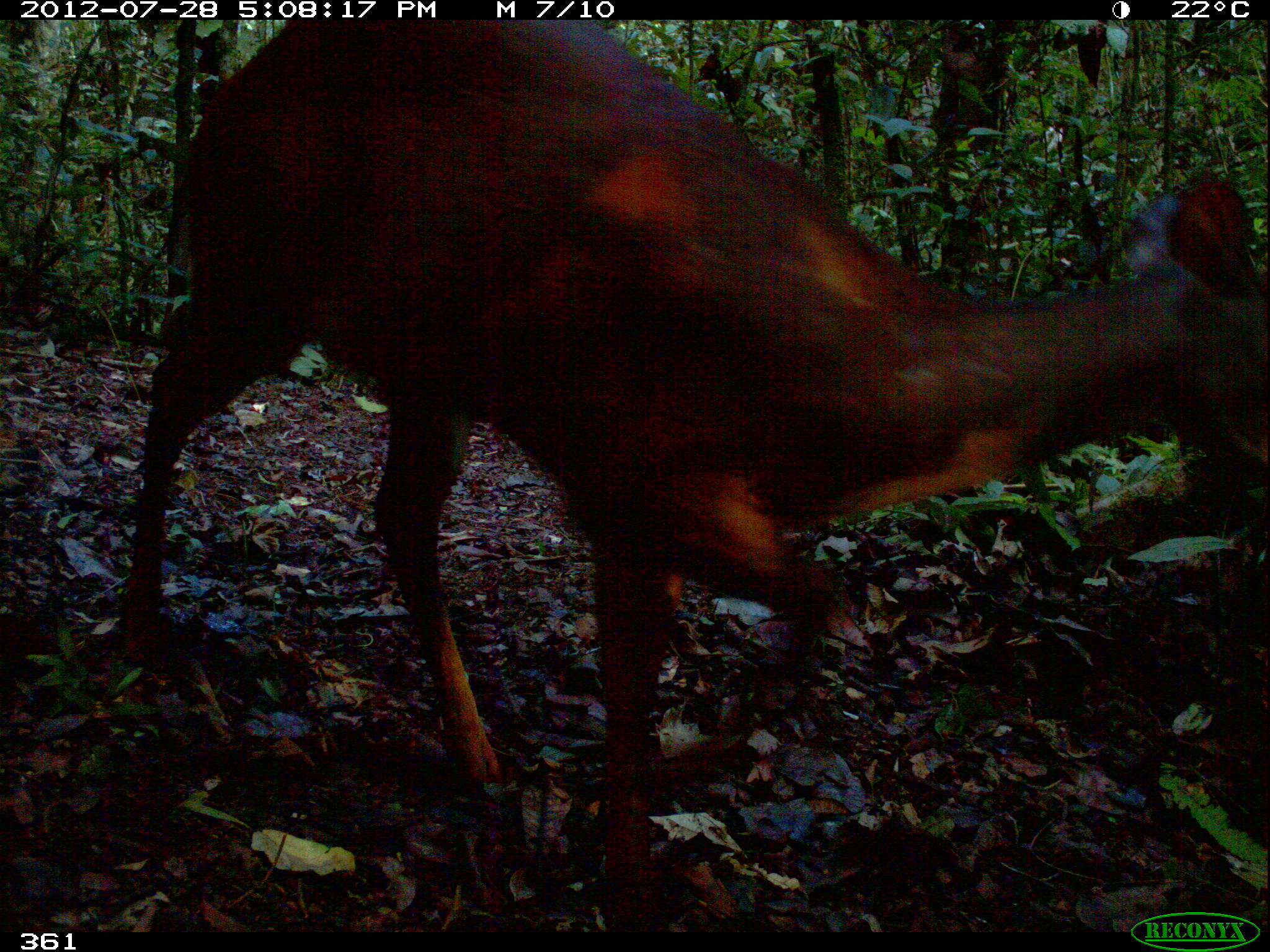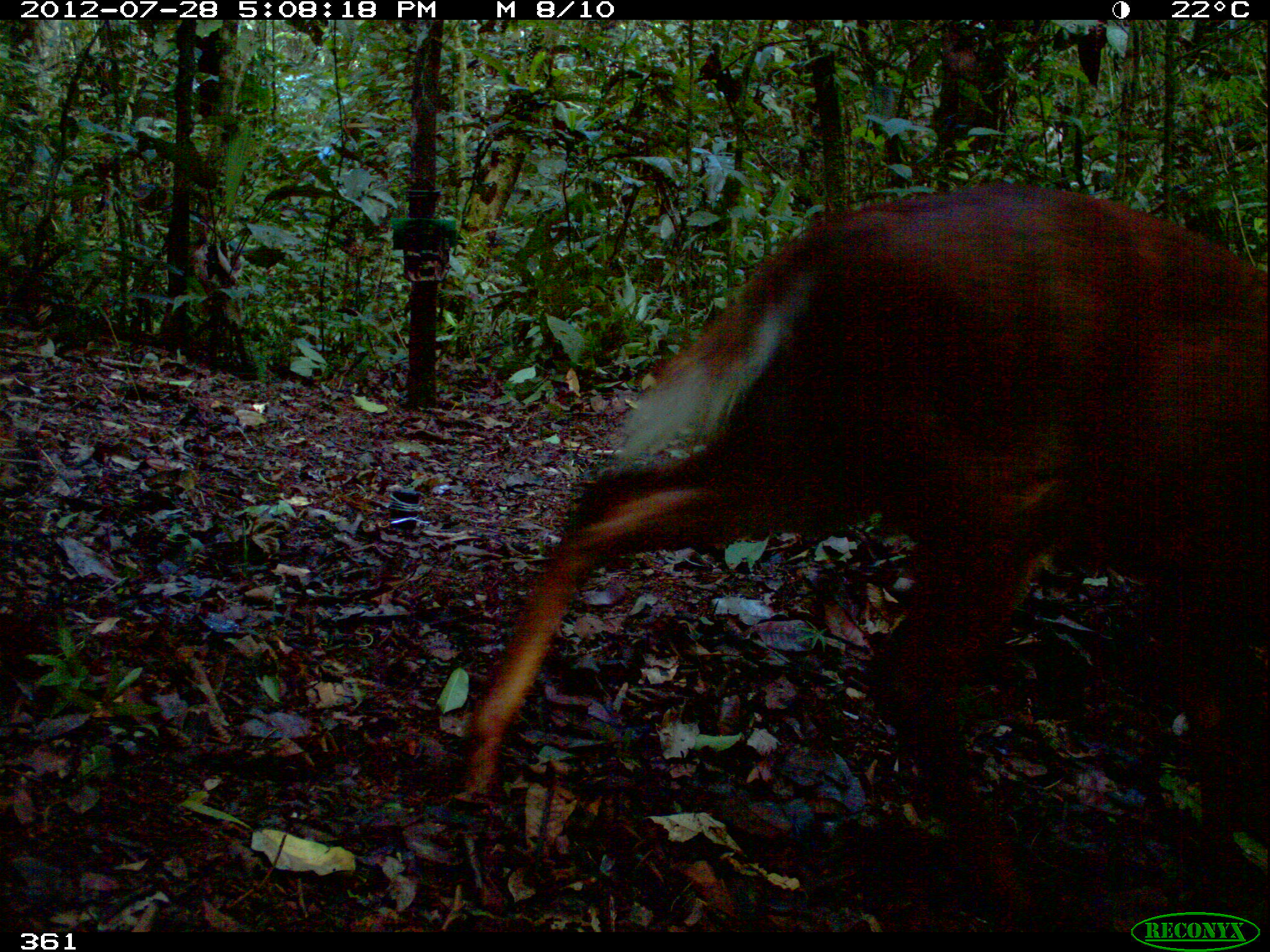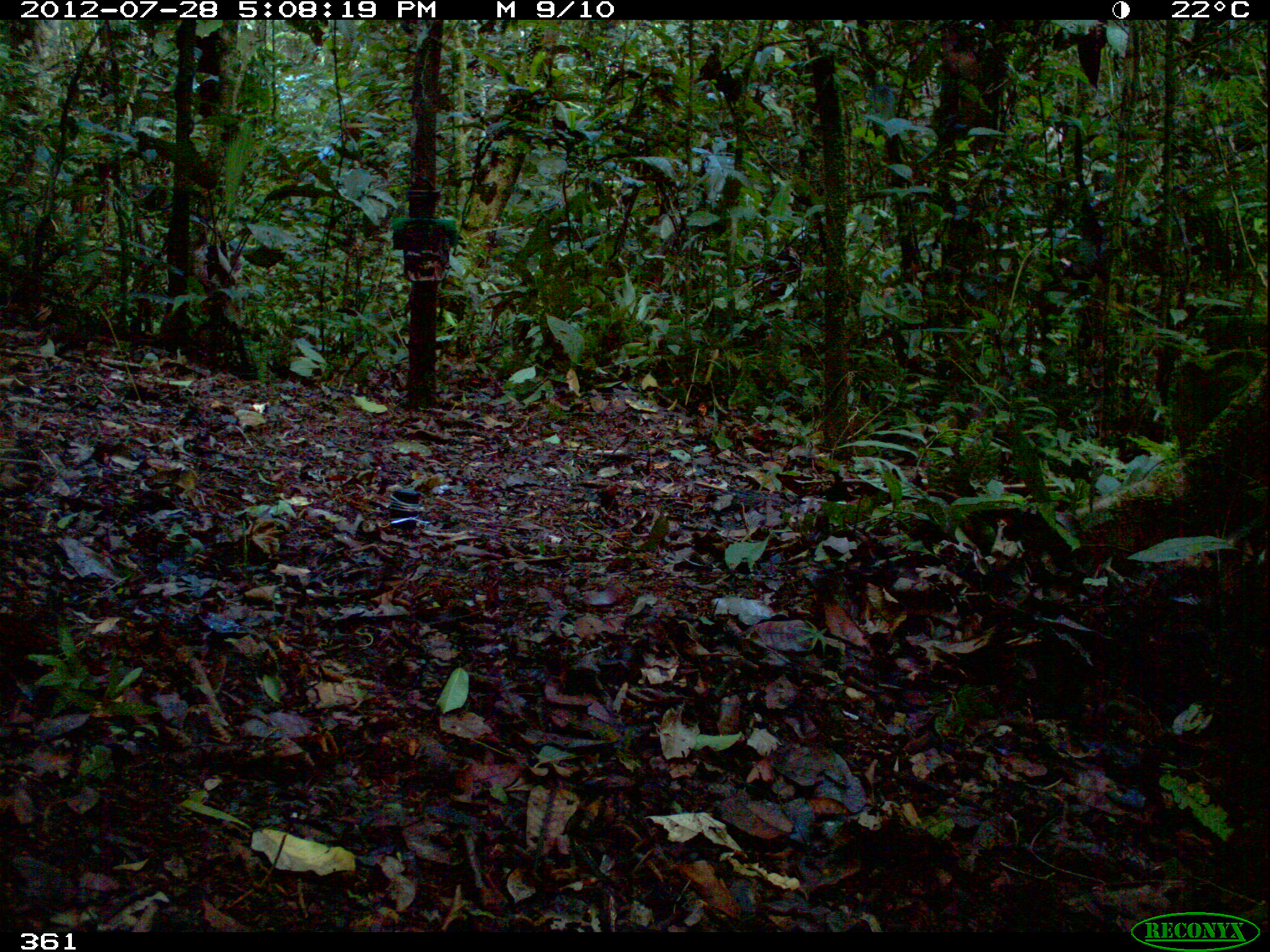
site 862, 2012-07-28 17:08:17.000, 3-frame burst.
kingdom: Animalia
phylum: Chordata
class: Mammalia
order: Artiodactyla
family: Cervidae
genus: Mazama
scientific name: Mazama americana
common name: red brocket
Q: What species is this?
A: Mazama americana (red brocket).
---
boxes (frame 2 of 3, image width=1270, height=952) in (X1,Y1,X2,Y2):
mazama americana: (446,175,1270,916)